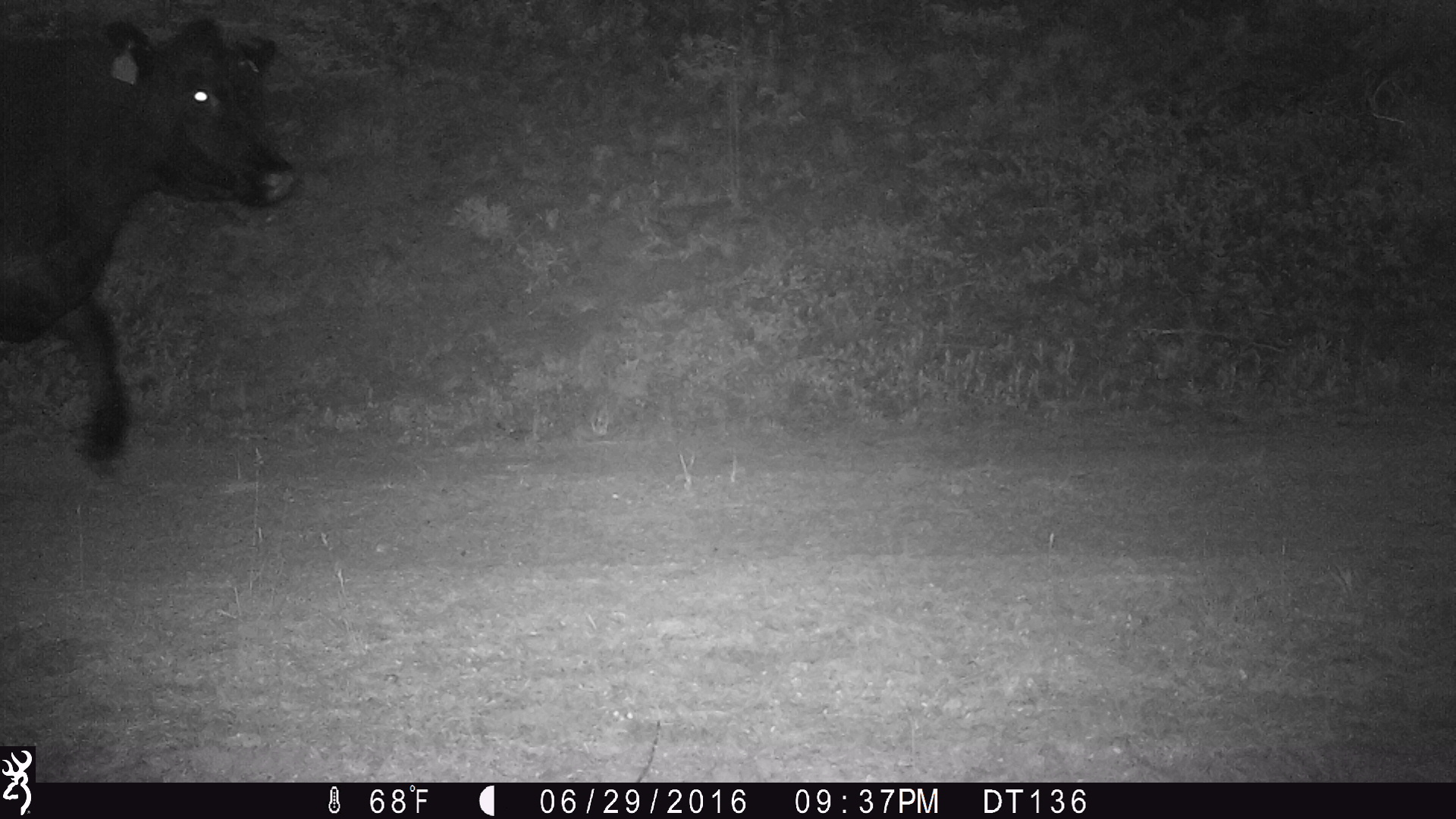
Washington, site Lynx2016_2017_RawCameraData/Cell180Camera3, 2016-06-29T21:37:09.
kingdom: Animalia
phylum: Chordata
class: Mammalia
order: Artiodactyla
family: Bovidae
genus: Bos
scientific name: Bos taurus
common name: domestic cattle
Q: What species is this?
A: Domestic cattle (Bos taurus).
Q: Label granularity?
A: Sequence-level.